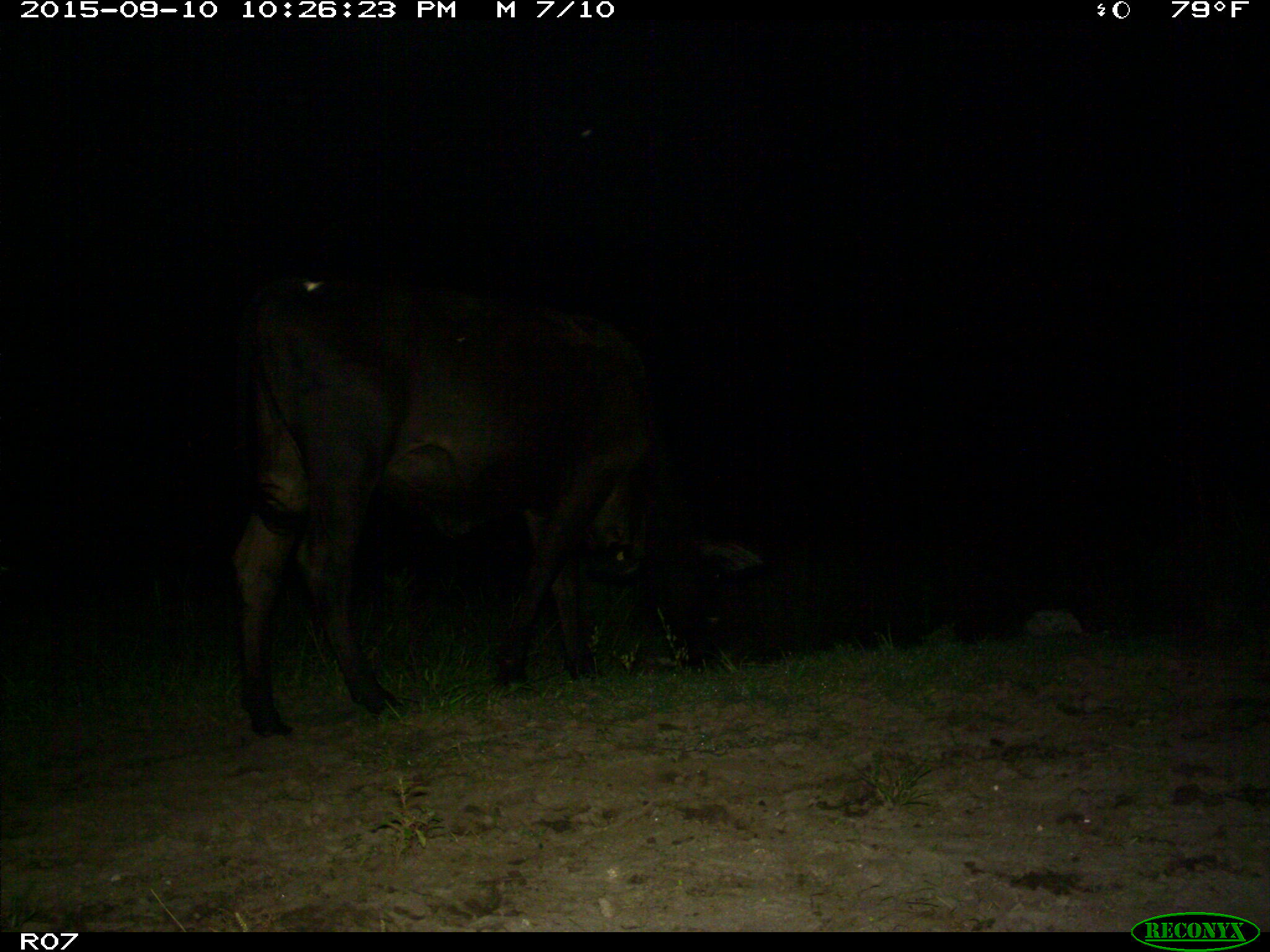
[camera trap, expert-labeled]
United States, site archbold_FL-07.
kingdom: Animalia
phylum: Chordata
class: Mammalia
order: Artiodactyla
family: Bovidae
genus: Bos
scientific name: Bos taurus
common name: domestic cow